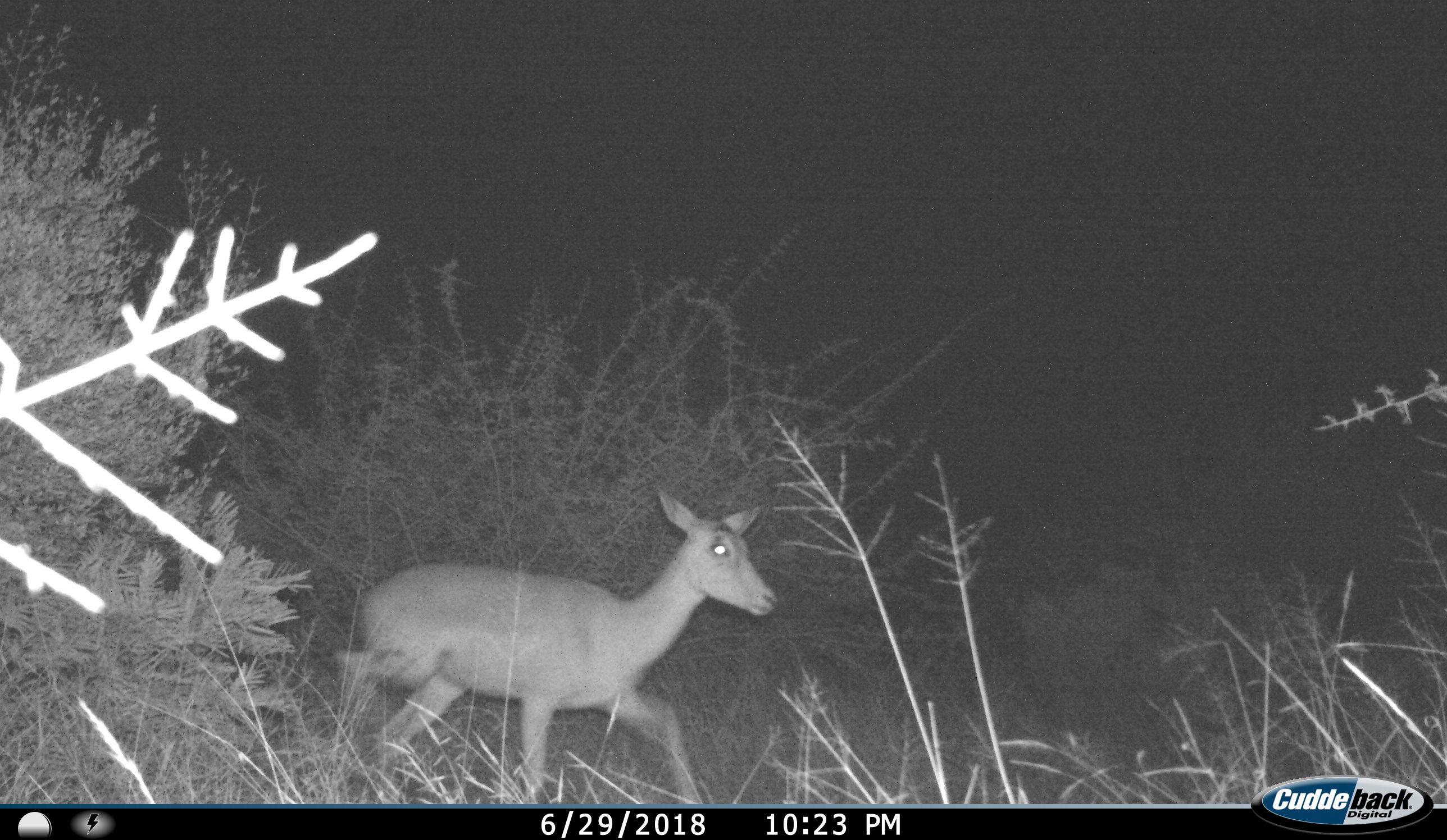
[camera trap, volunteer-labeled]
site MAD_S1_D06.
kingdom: Animalia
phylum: Chordata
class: Mammalia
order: Artiodactyla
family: Bovidae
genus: Aepyceros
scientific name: Aepyceros melampus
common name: impala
Impala (Aepyceros melampus), count 1. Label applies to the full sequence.